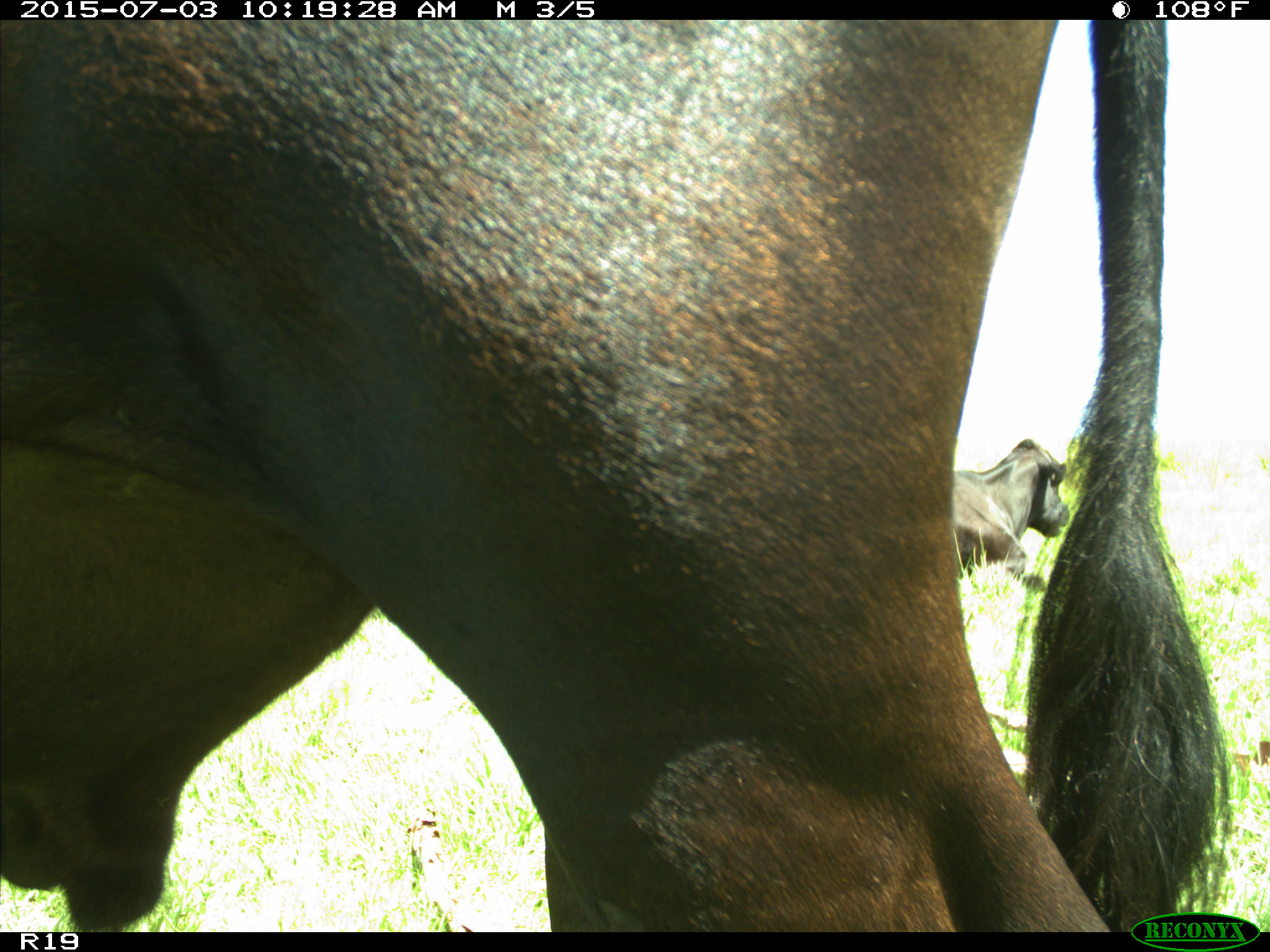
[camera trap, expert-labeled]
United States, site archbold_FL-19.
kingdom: Animalia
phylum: Chordata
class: Mammalia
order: Artiodactyla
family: Bovidae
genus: Bos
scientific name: Bos taurus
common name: domestic cow